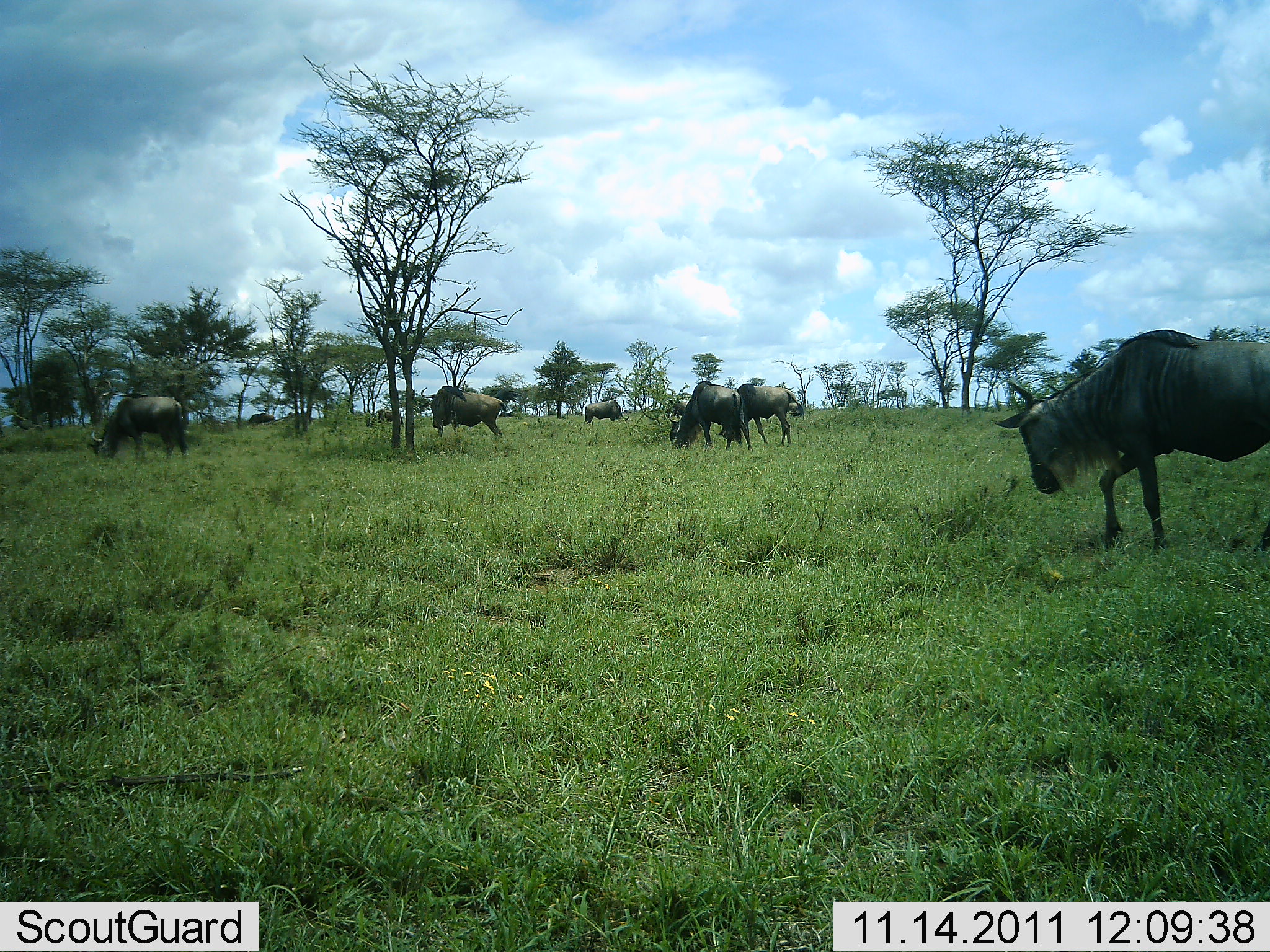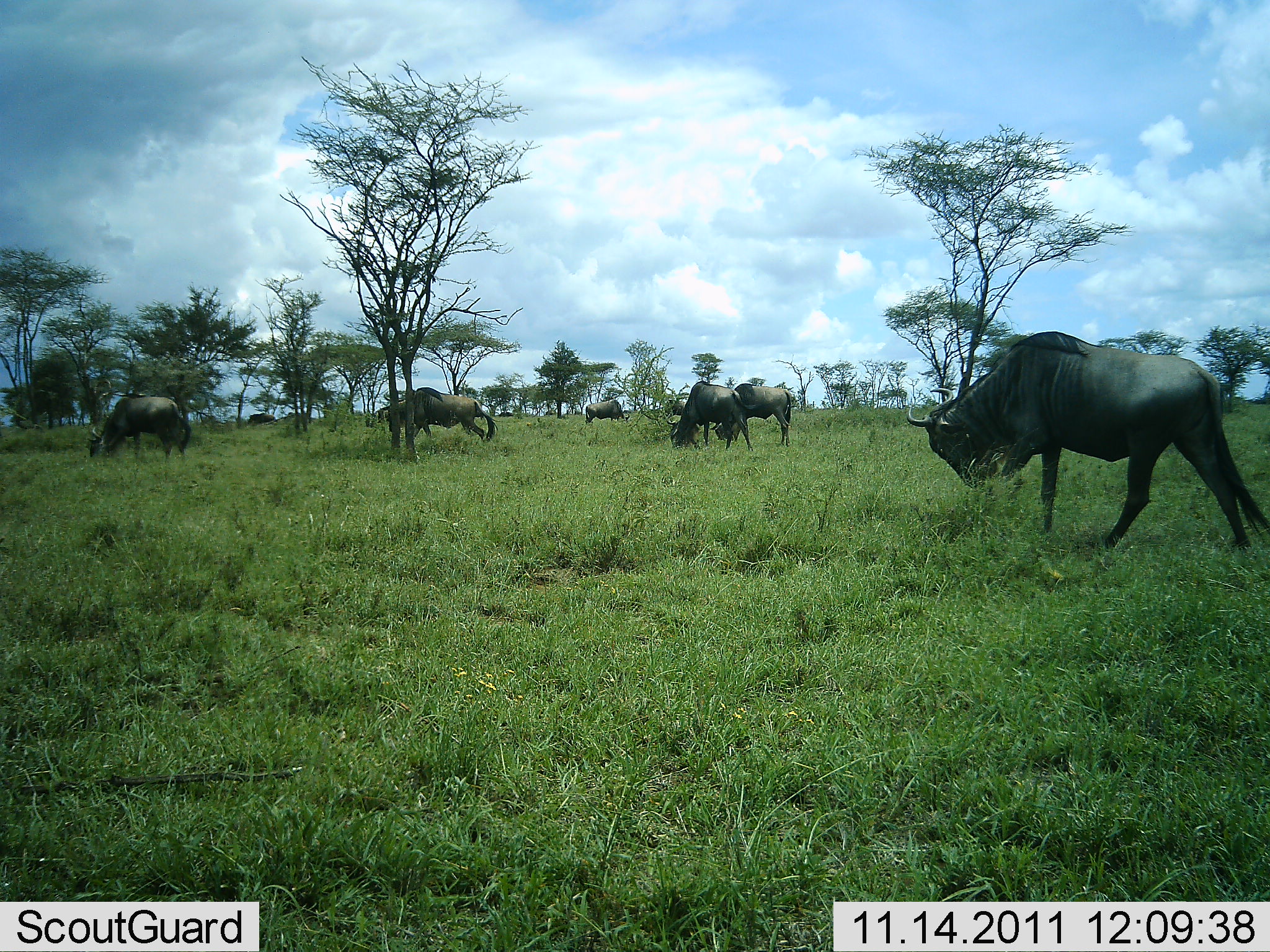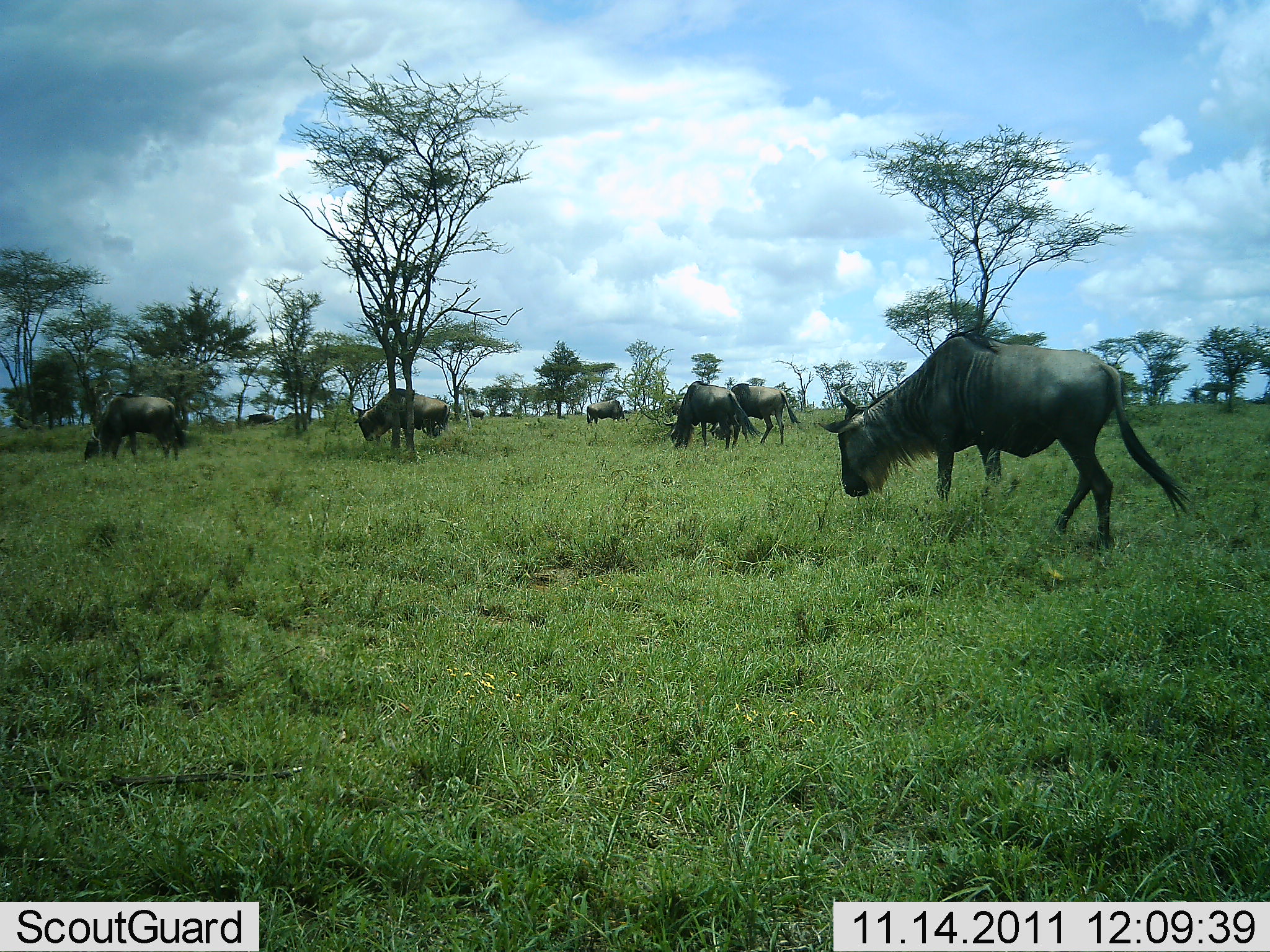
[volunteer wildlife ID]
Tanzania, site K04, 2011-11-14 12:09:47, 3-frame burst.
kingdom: Animalia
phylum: Chordata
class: Mammalia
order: Artiodactyla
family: Bovidae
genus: Connochaetes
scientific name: Connochaetes taurinus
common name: blue wildebeest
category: wildebeest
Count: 6.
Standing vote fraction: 31%.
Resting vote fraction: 0%.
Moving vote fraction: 46%.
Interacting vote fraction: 0%.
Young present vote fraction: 0%.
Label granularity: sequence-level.